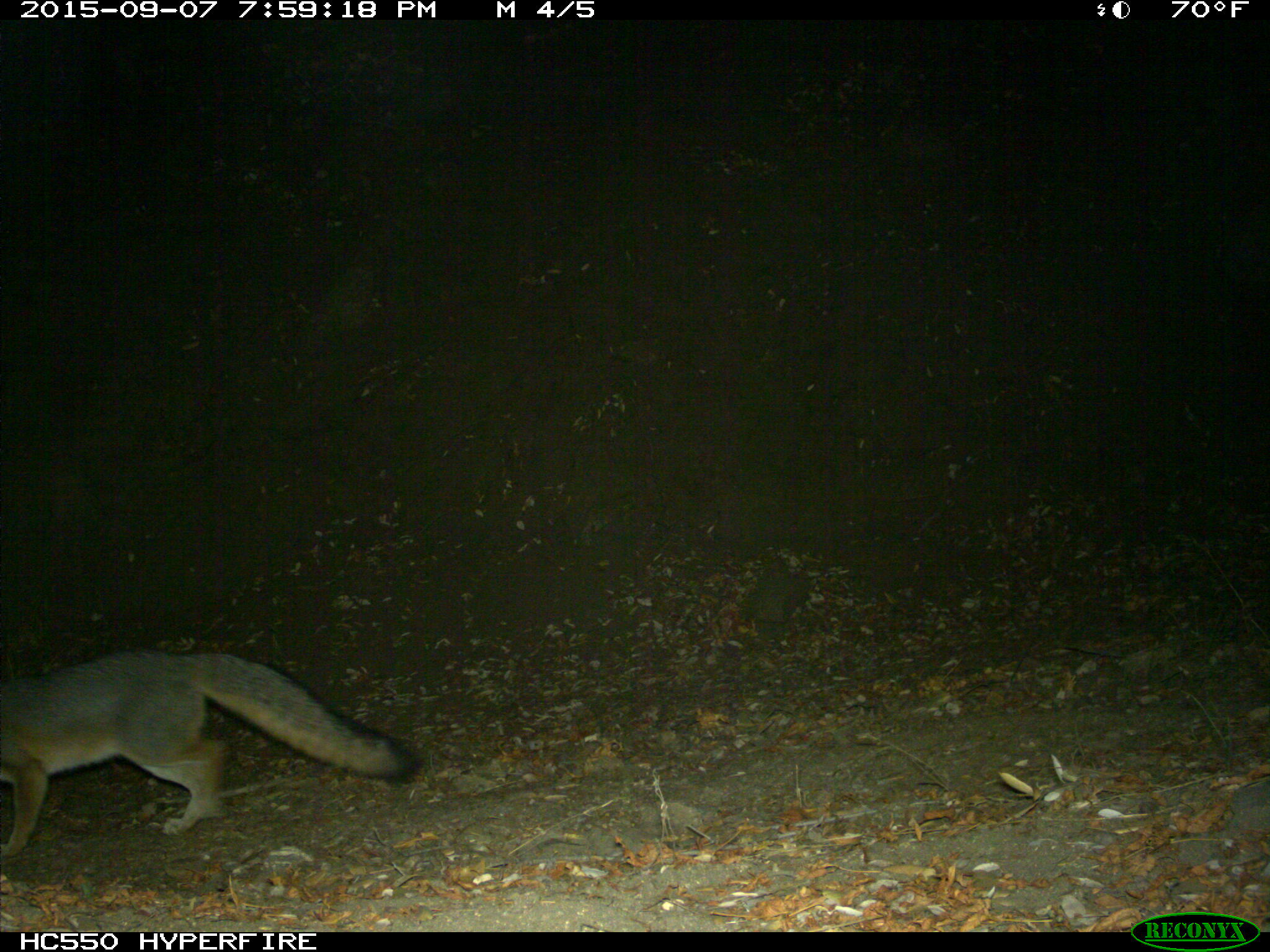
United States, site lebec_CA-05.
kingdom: Animalia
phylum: Chordata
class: Mammalia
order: Carnivora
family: Canidae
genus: Urocyon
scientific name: Urocyon cinereoargenteus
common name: gray fox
Urocyon cinereoargenteus (gray fox).